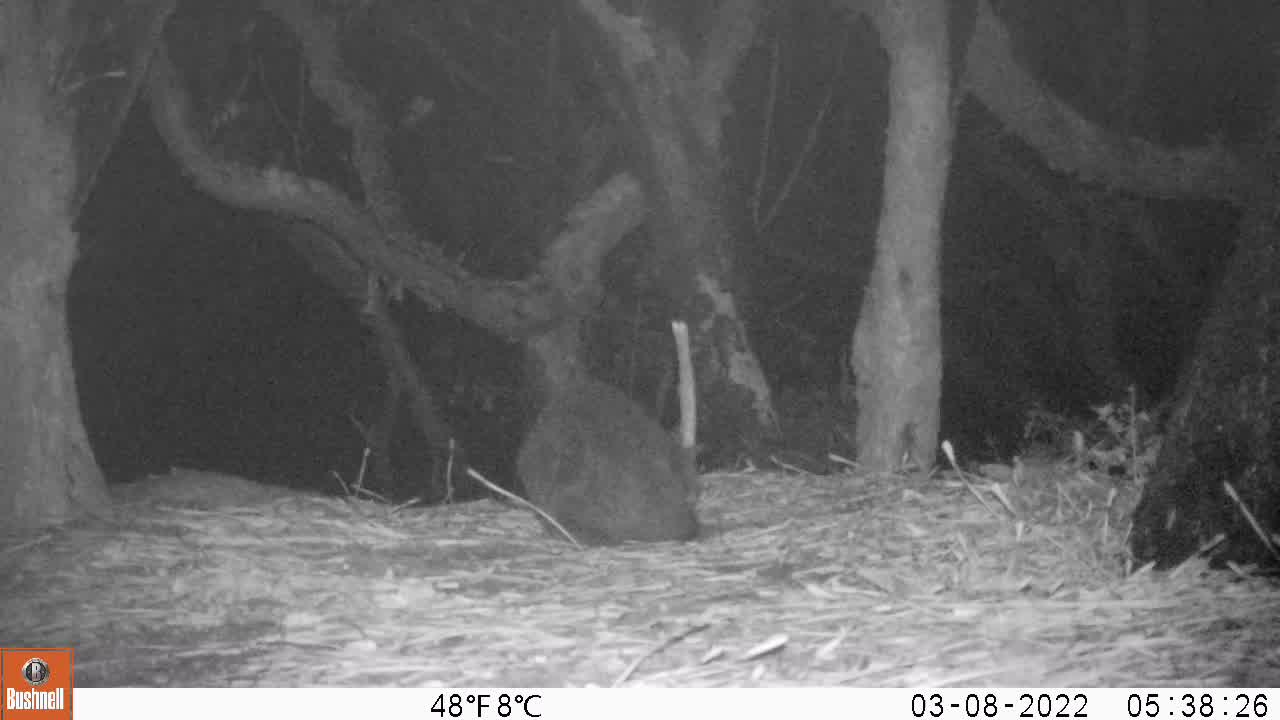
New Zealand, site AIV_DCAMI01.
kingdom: Animalia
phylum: Chordata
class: Mammalia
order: Carnivora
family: Felidae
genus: Felis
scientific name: Felis catus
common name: domestic cat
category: cat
Cat (domestic cat) (Felis catus).